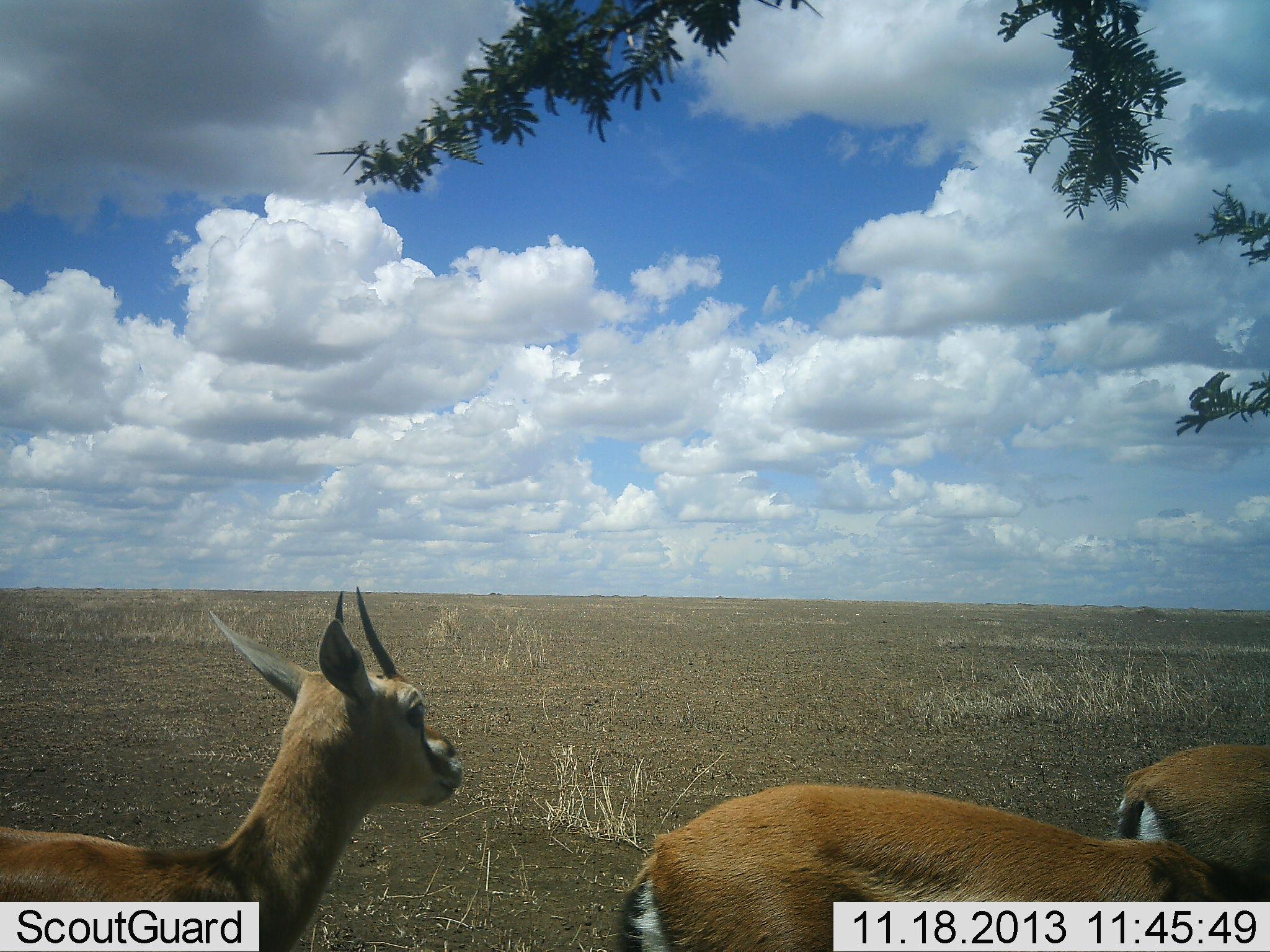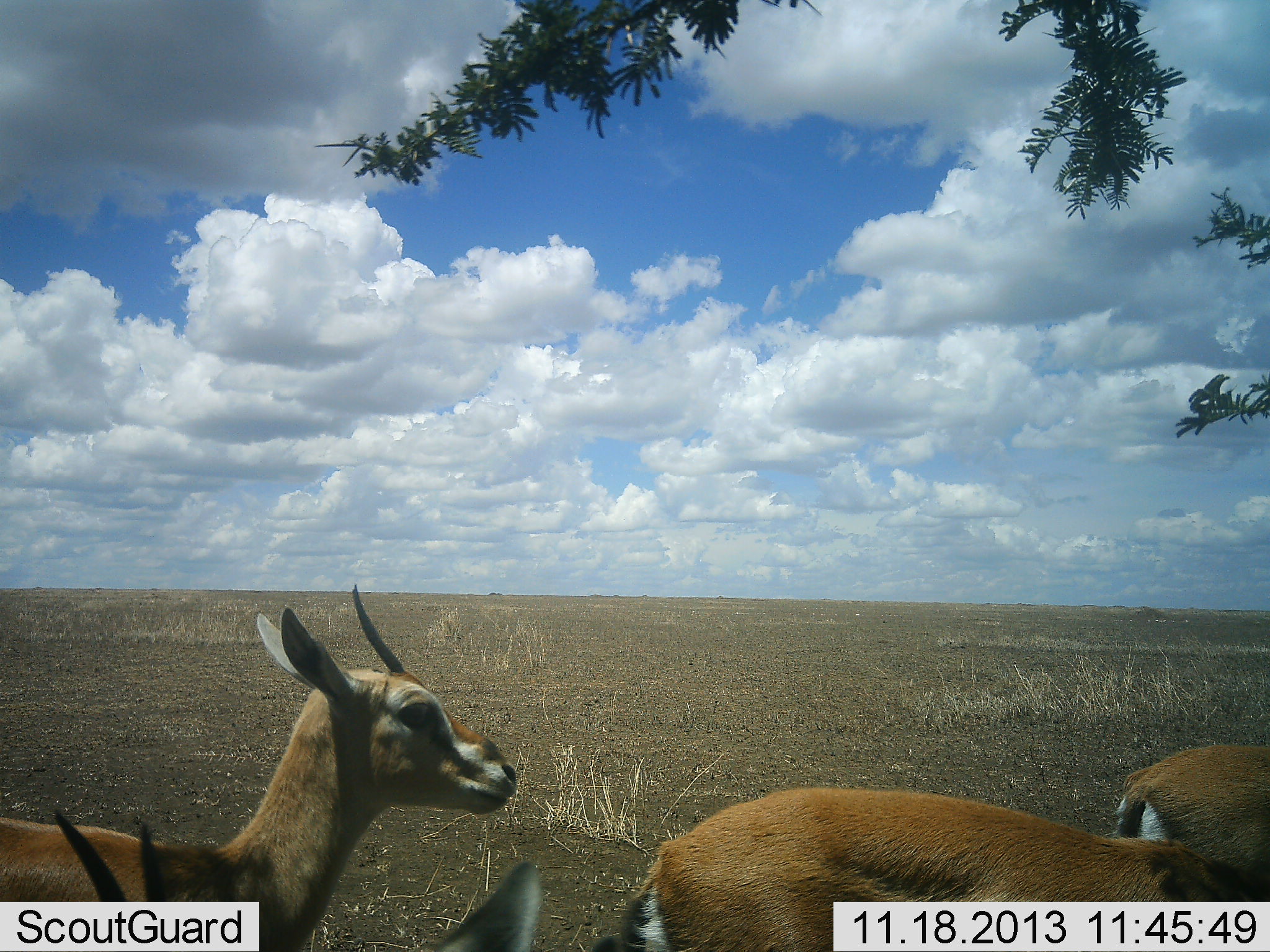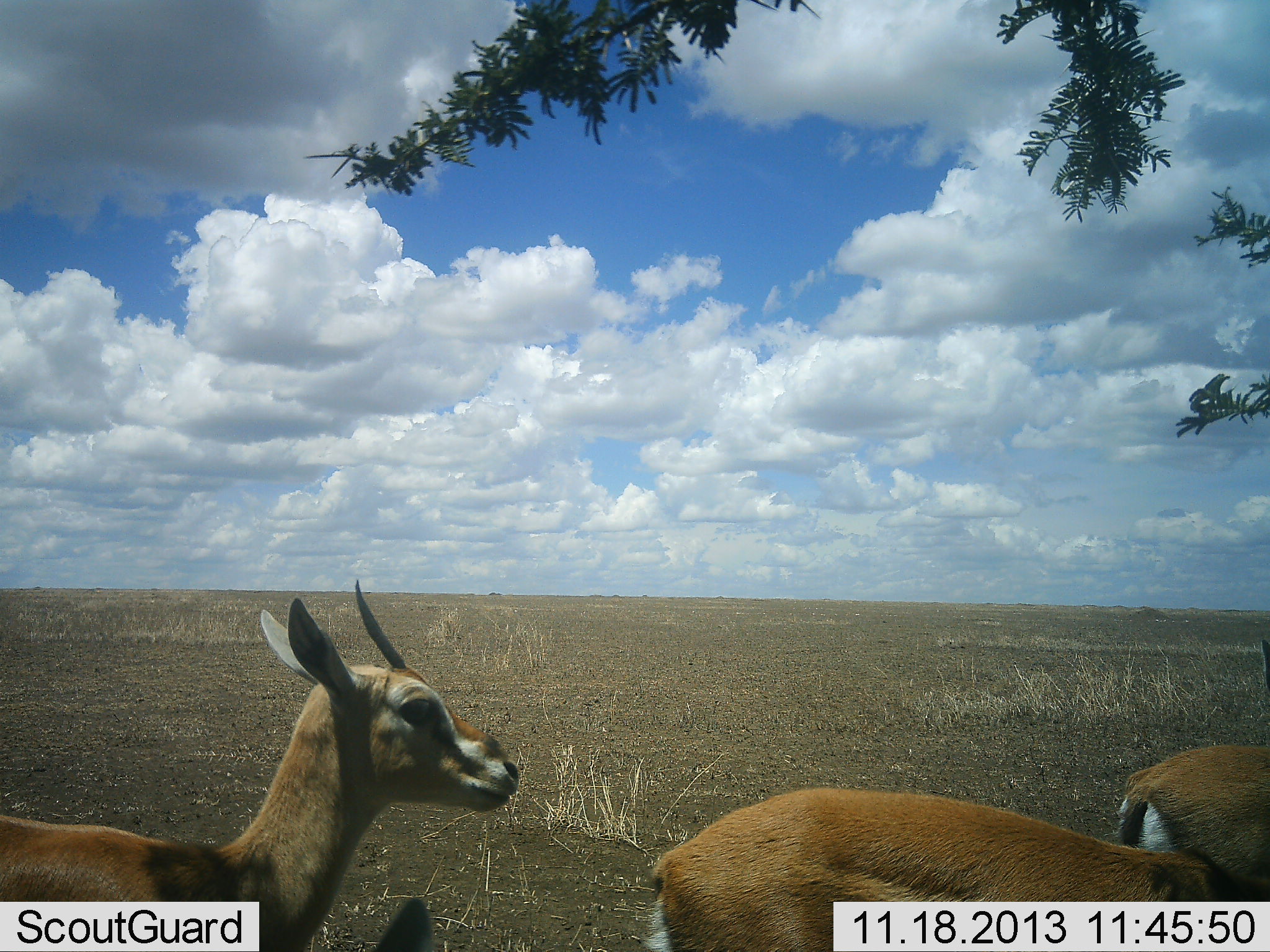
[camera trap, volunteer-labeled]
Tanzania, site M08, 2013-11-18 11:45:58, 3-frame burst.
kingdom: Animalia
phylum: Chordata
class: Mammalia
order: Artiodactyla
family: Bovidae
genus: Eudorcas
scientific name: Eudorcas thomsonii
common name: thomson's gazelle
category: gazellethomsons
Gazellethomsons (thomson's gazelle) (Eudorcas thomsonii), count 4. Behavior (volunteer vote fractions): standing 100%, resting 0%, moving 15%, interacting 0%. Young present (vote fraction): 8%. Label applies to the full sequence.